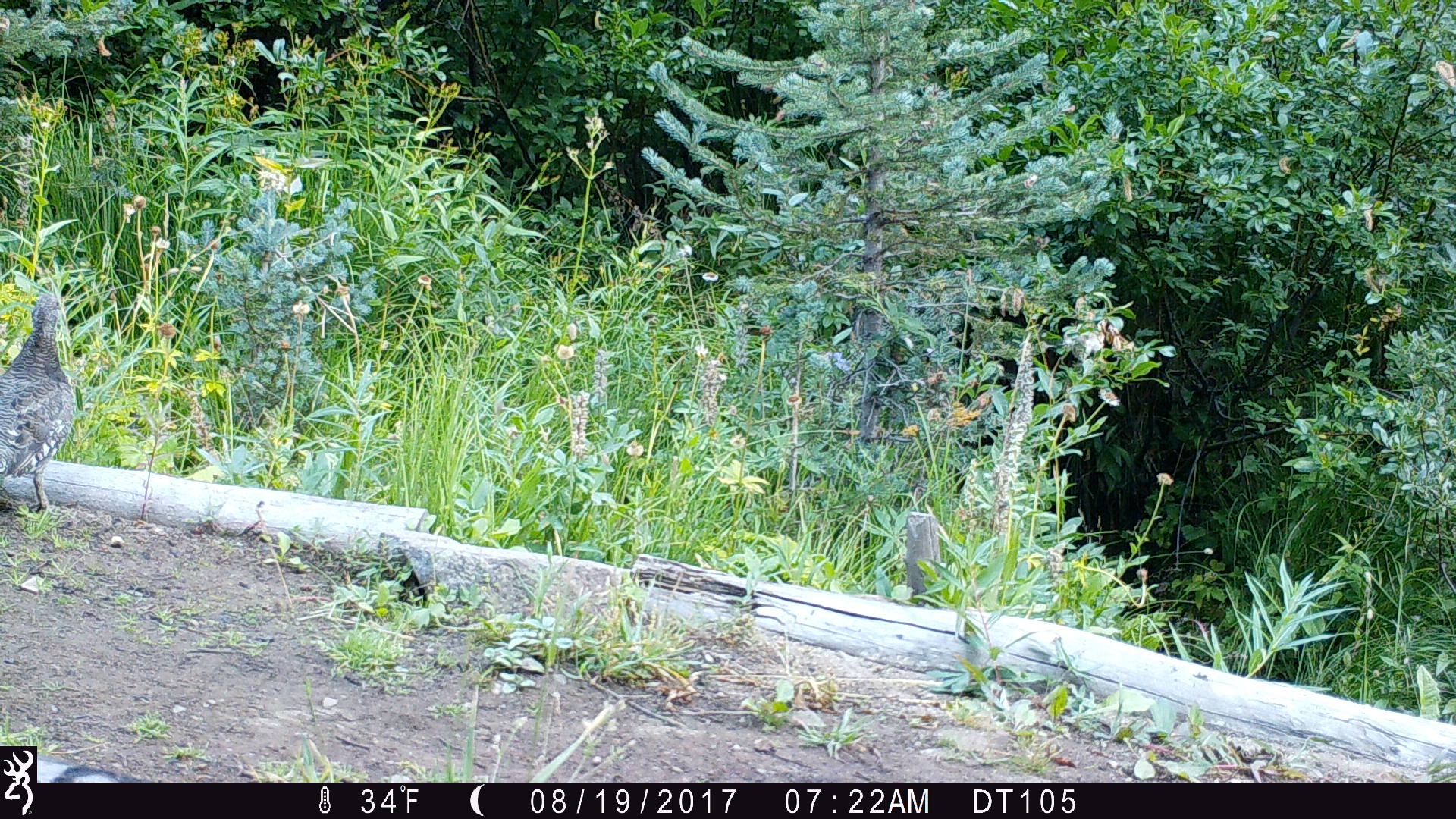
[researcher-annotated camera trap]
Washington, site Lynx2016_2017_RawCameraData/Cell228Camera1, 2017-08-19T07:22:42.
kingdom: Animalia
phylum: Chordata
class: Aves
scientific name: Aves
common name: birds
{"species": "Aves (birds)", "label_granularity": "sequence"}